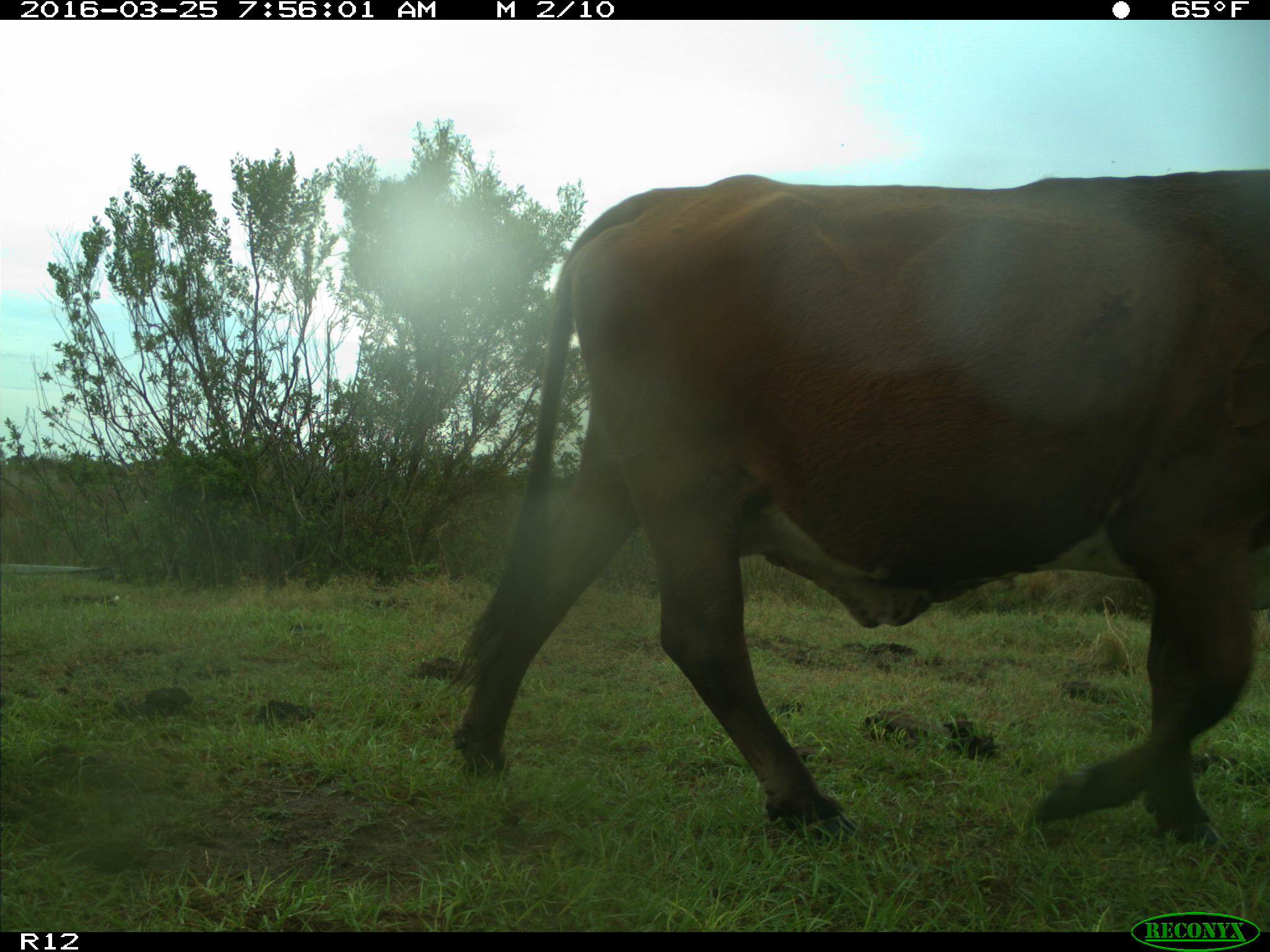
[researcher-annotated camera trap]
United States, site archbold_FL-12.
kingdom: Animalia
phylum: Chordata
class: Mammalia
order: Artiodactyla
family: Bovidae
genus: Bos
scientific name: Bos taurus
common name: domestic cow